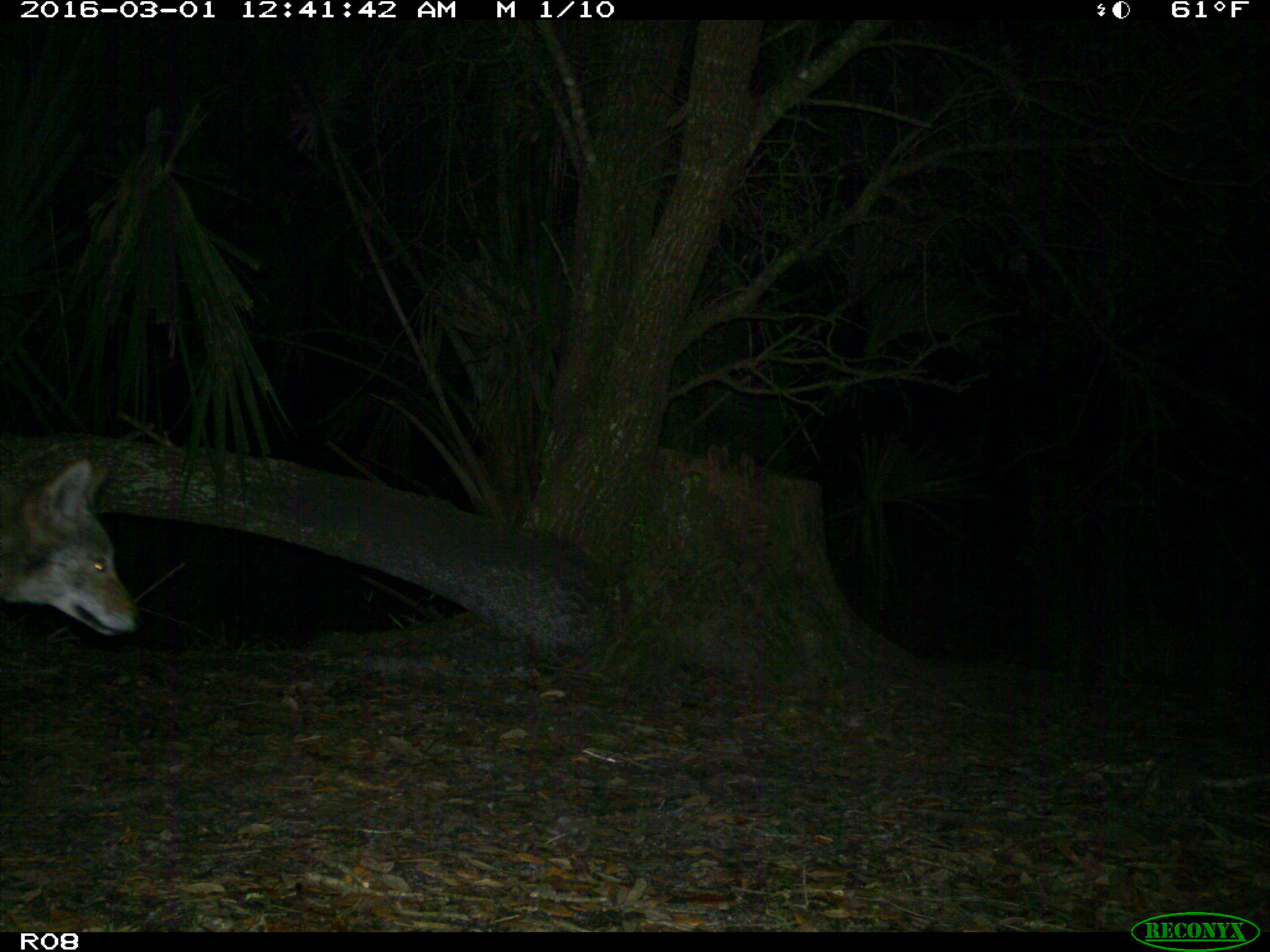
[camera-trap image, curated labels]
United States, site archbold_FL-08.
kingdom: Animalia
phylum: Chordata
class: Mammalia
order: Carnivora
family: Canidae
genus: Canis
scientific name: Canis latrans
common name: coyote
Canis latrans (coyote).